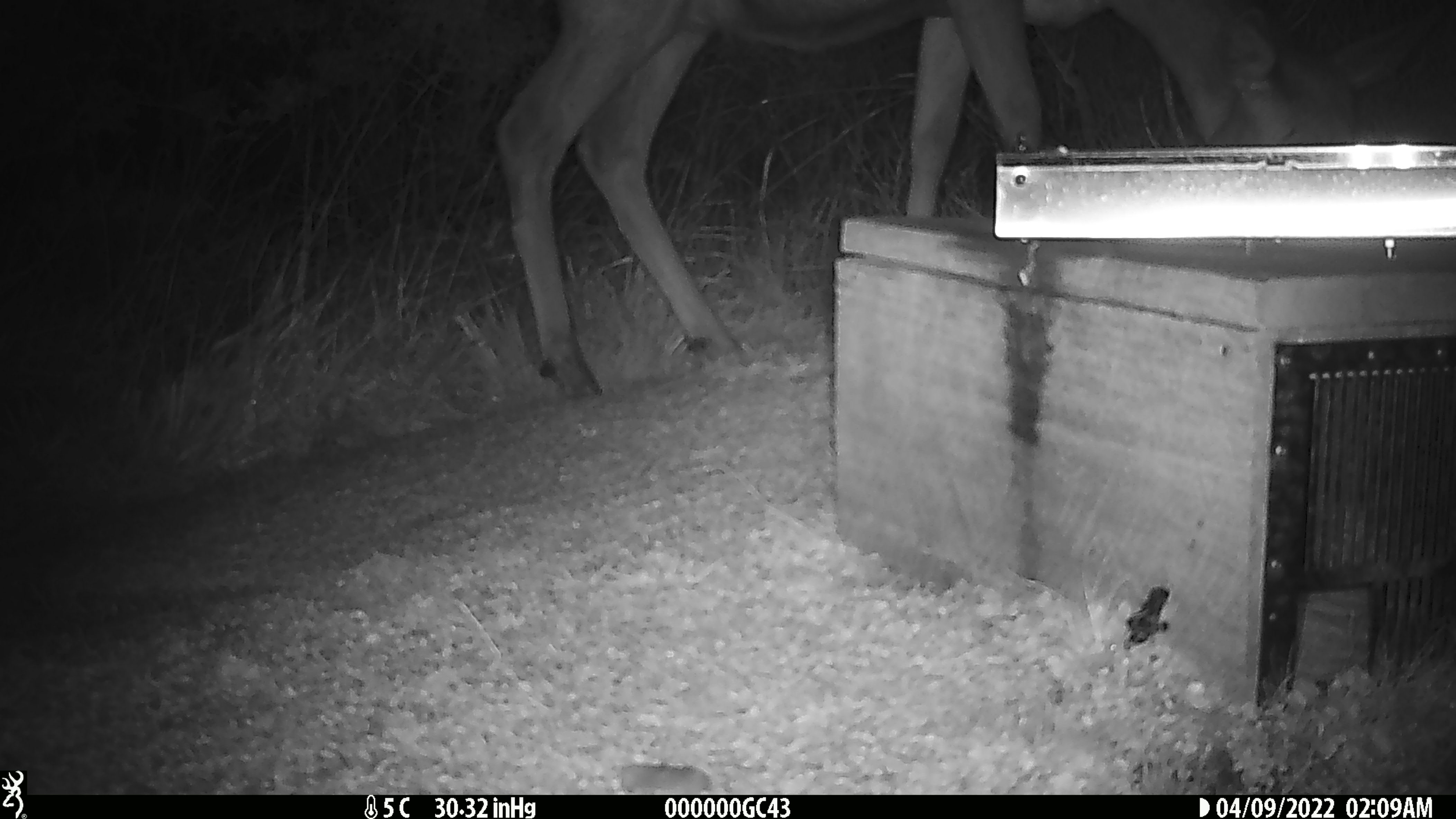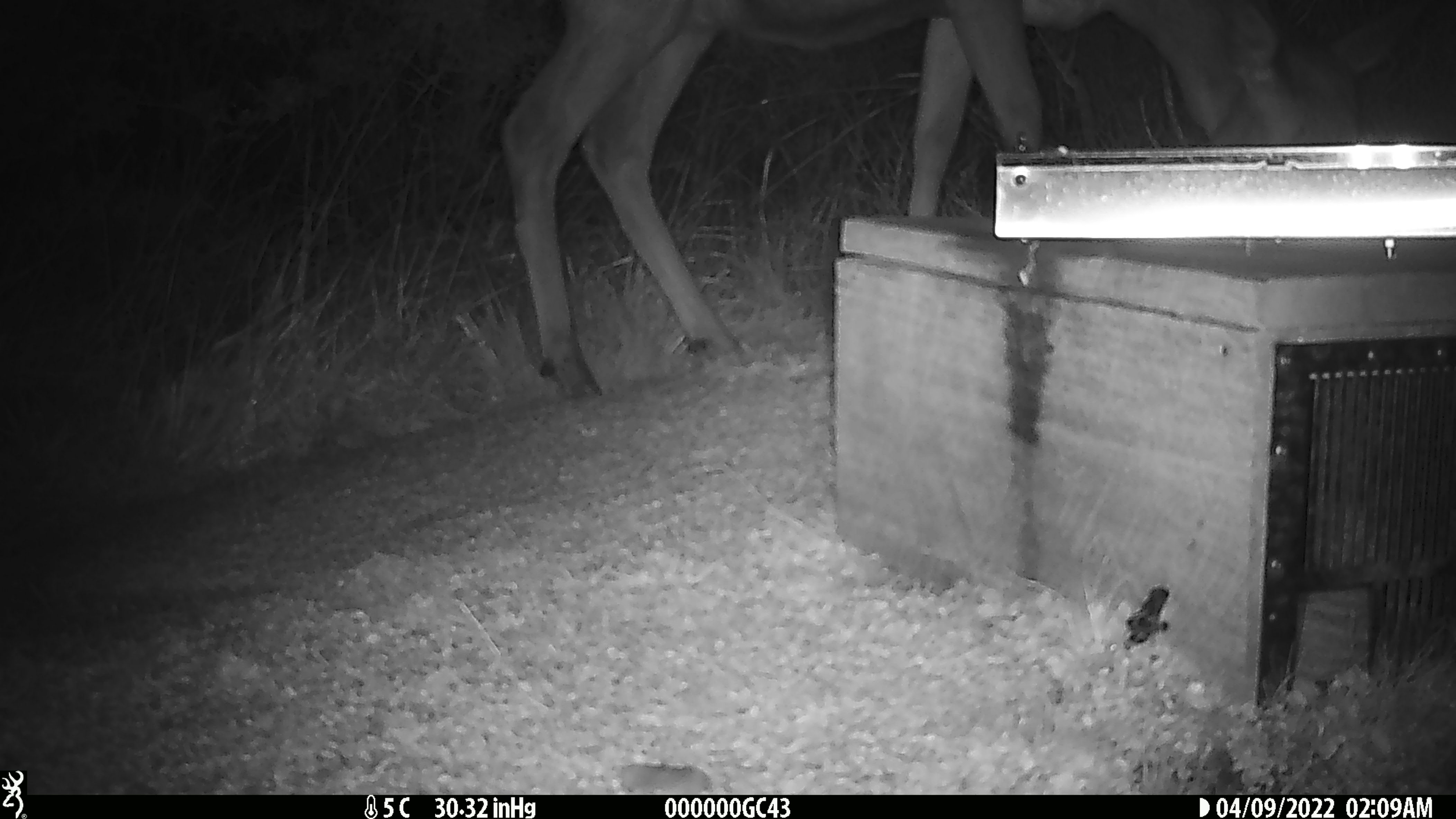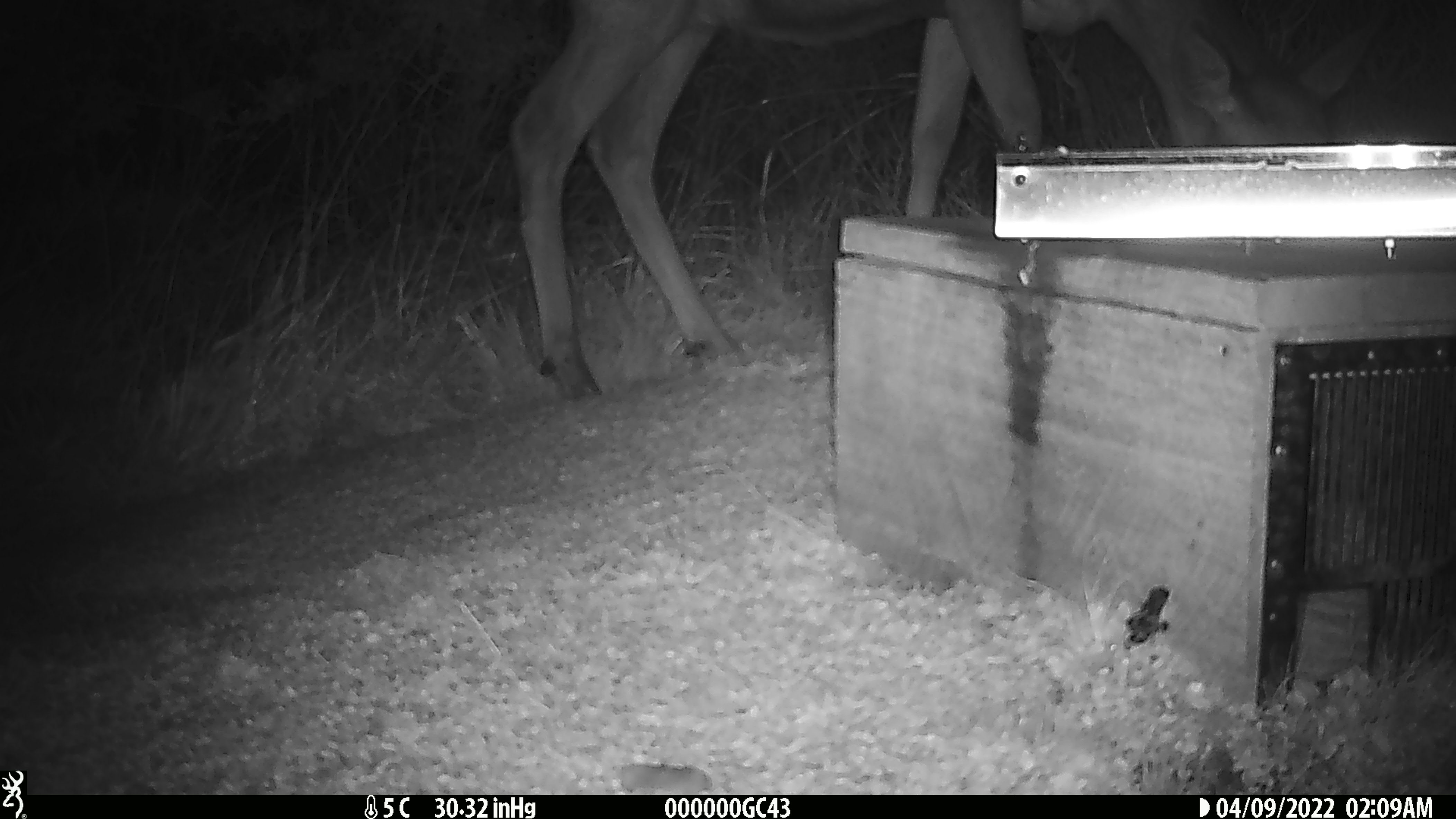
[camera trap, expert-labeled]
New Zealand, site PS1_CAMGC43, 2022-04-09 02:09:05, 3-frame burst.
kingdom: Animalia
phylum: Chordata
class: Mammalia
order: Artiodactyla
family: Cervidae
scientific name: Cervidae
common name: deer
Deer (Cervidae).